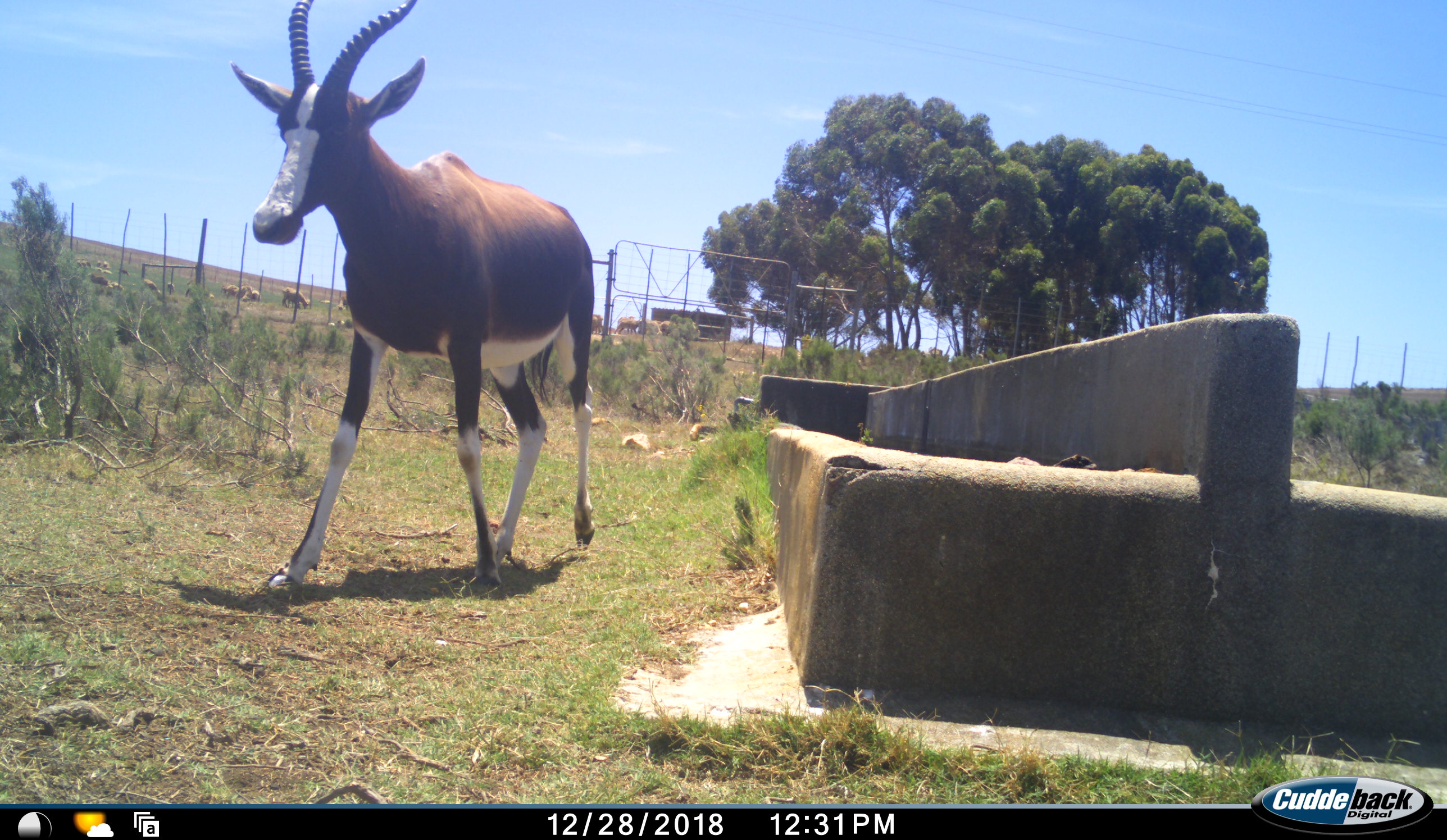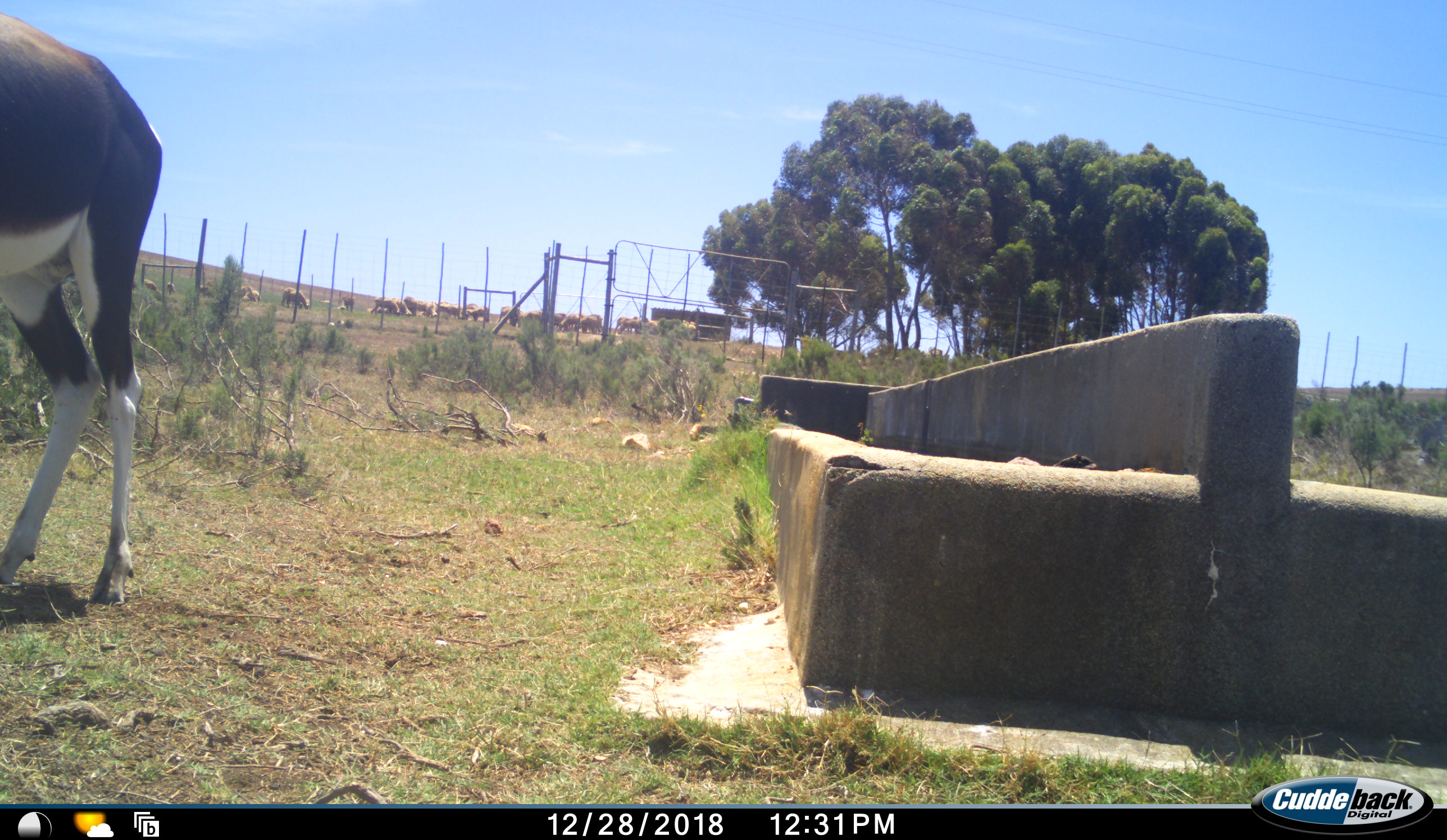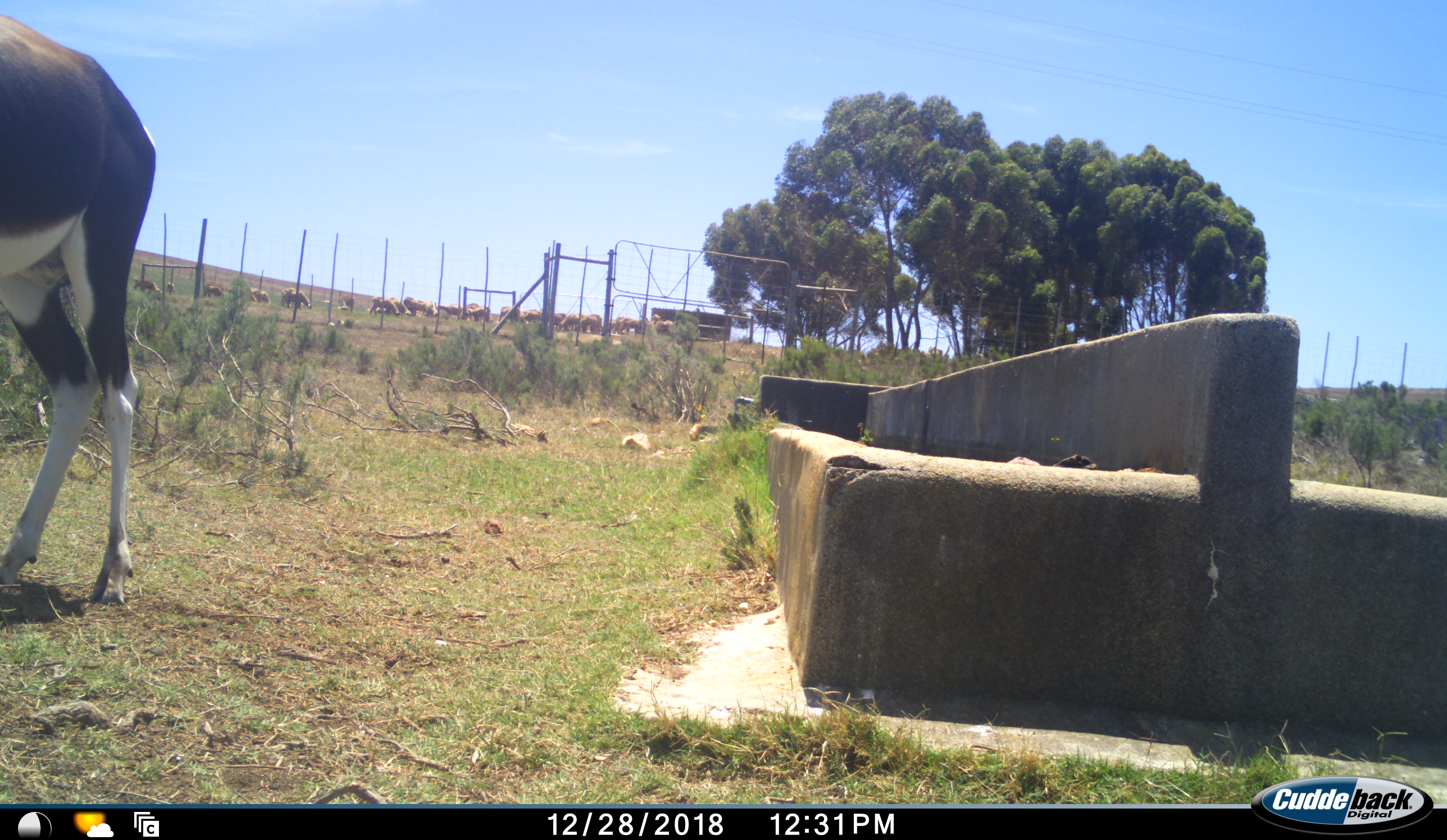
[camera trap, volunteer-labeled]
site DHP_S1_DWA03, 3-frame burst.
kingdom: Animalia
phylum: Chordata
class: Mammalia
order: Artiodactyla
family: Bovidae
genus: Damaliscus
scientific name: Damaliscus pygargus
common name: bontebok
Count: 1.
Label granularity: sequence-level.